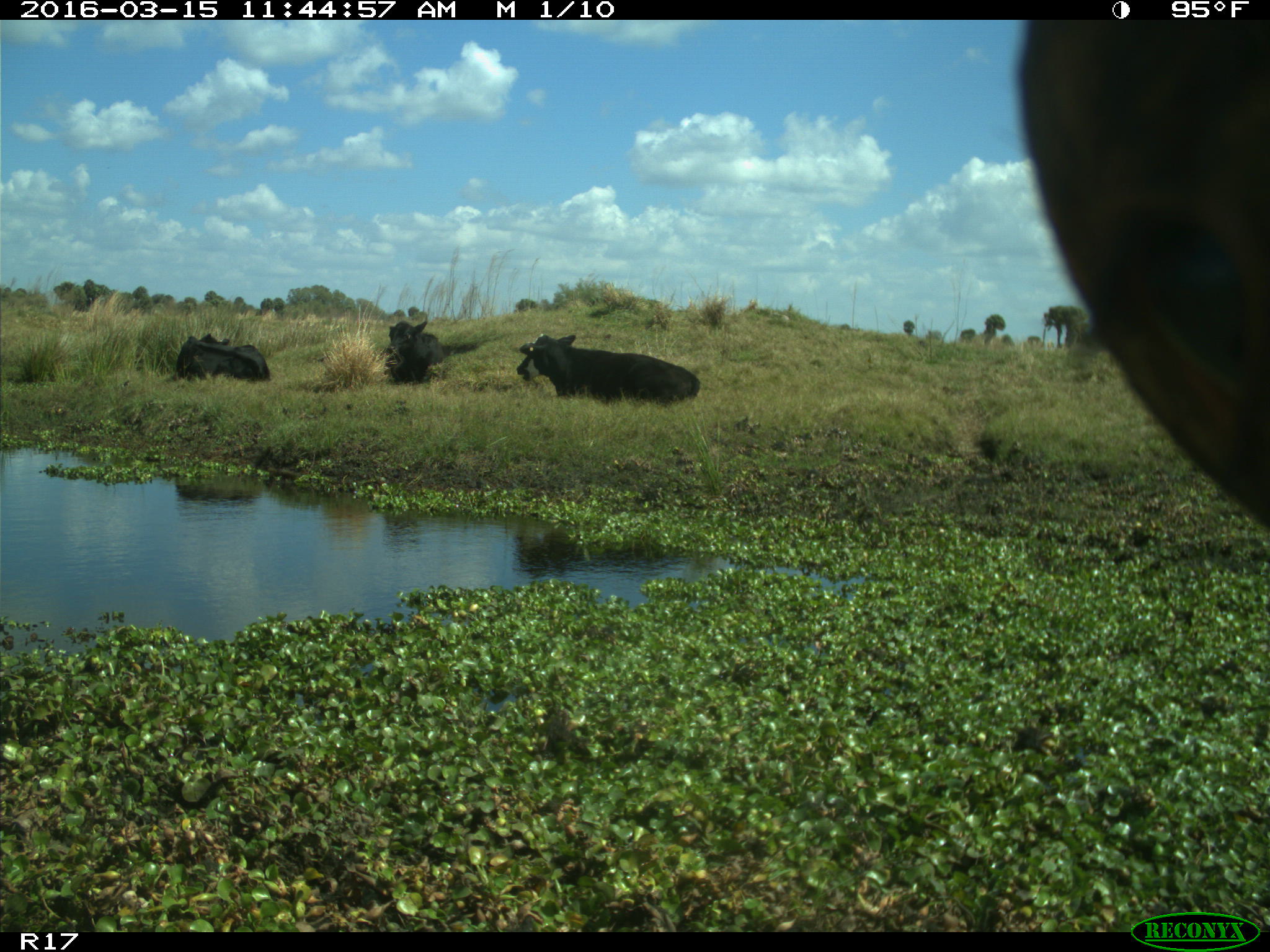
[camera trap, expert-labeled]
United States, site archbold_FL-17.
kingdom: Animalia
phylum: Chordata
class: Mammalia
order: Artiodactyla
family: Bovidae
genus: Bos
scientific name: Bos taurus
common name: domestic cow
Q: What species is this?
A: Bos taurus (domestic cow).